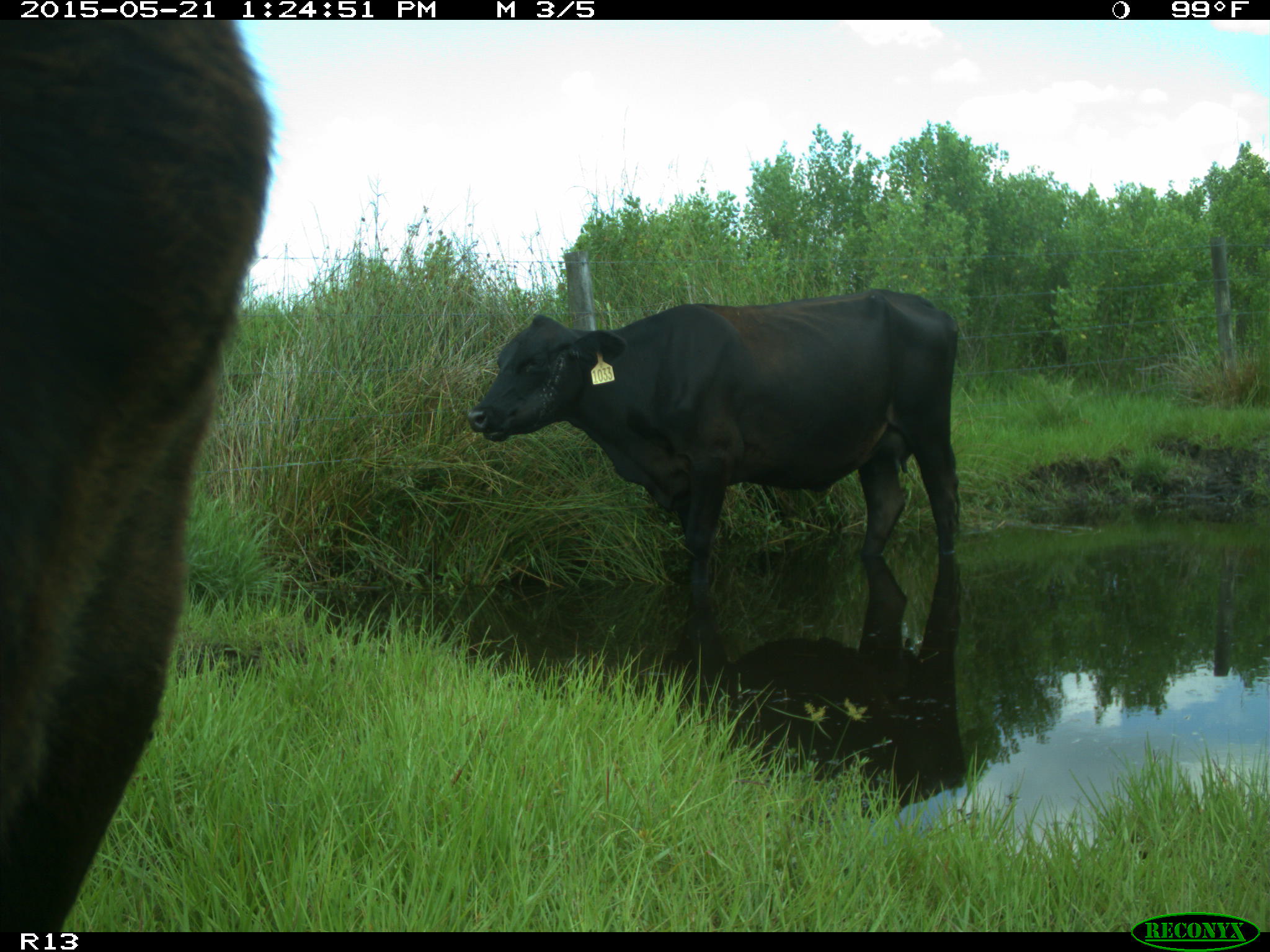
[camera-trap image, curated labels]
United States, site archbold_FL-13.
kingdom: Animalia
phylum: Chordata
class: Mammalia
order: Artiodactyla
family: Bovidae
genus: Bos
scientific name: Bos taurus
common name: domestic cow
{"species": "Bos taurus (domestic cow)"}